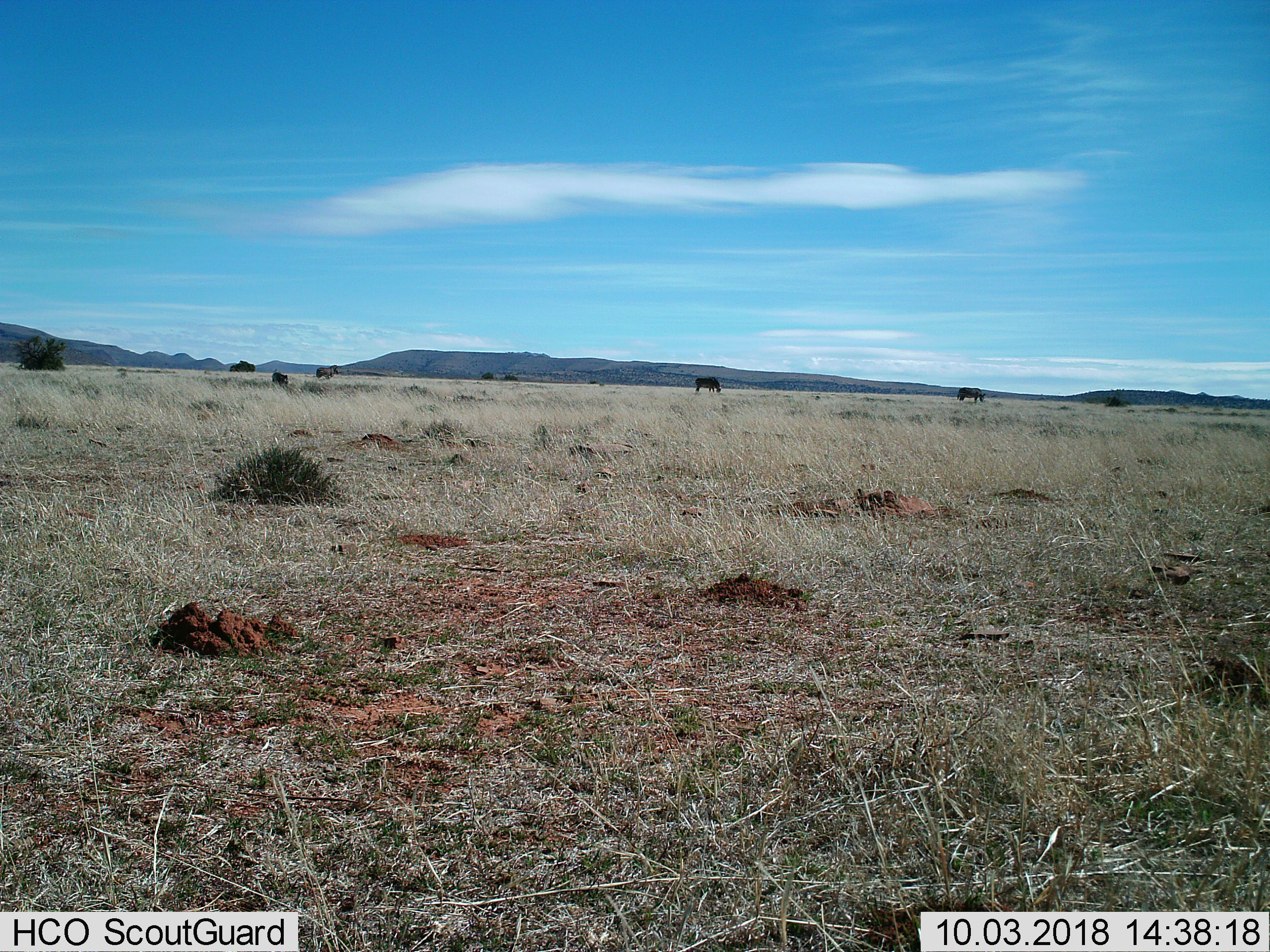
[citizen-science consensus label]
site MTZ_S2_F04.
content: unidentified animal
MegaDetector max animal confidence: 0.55